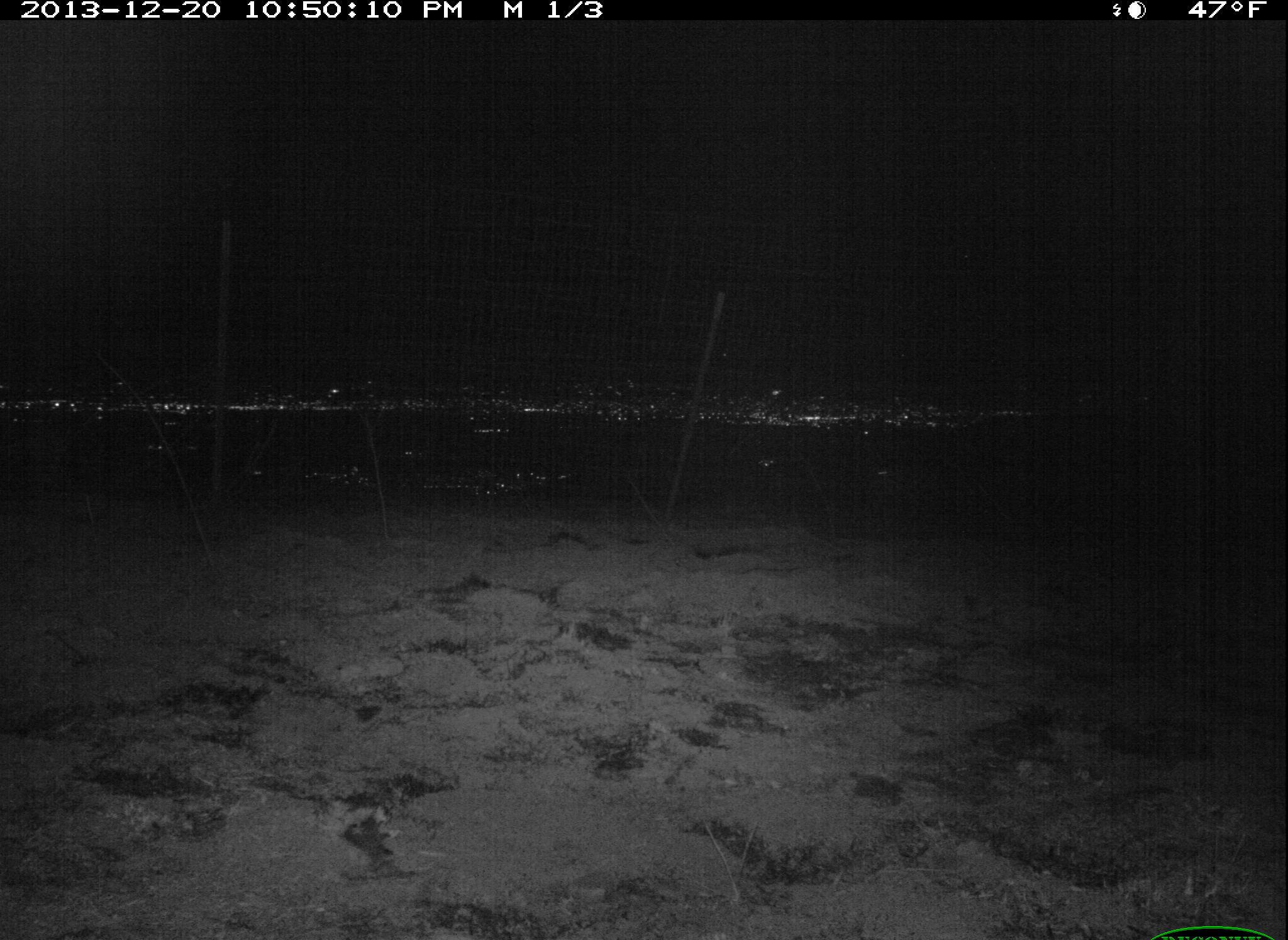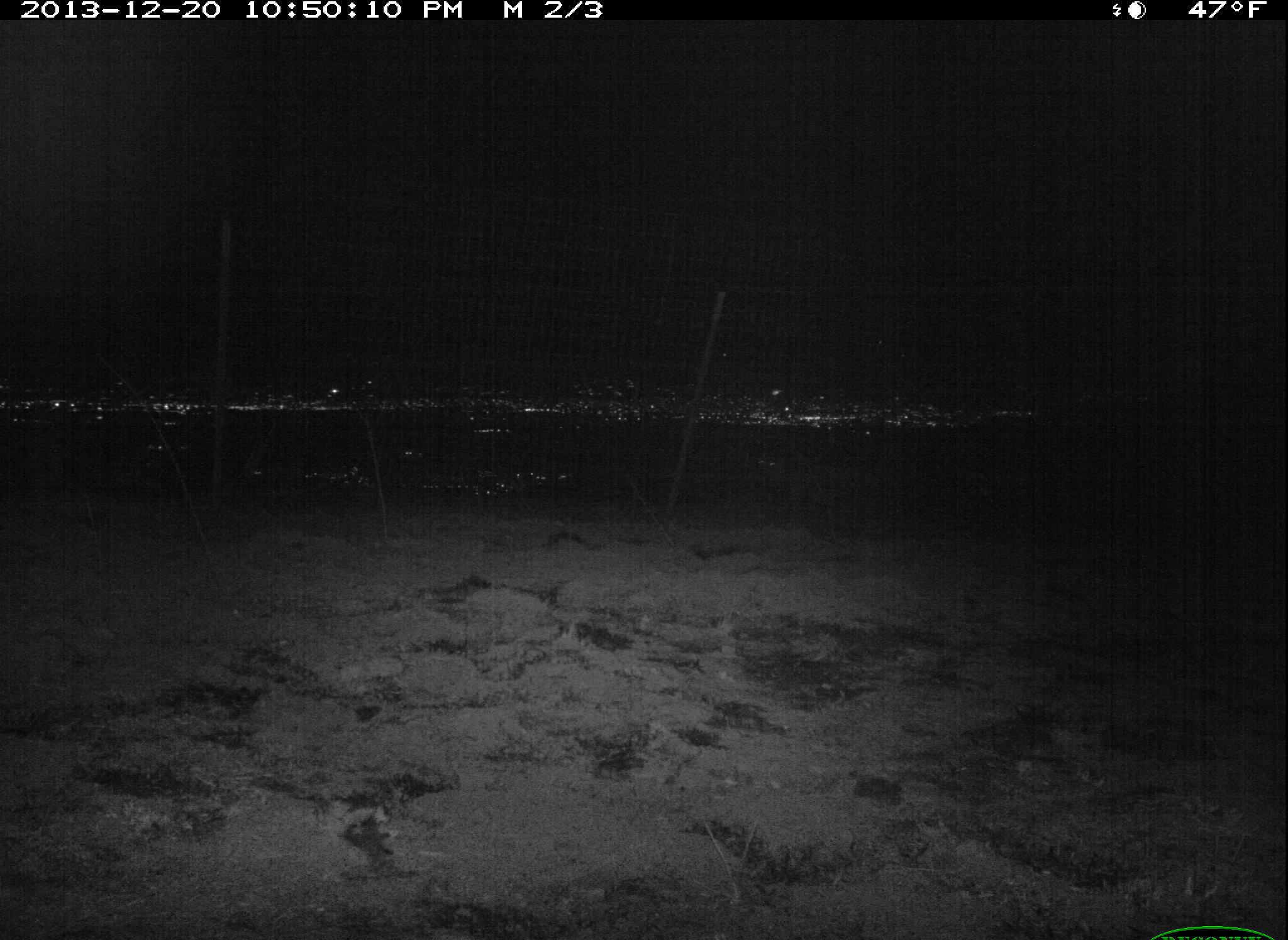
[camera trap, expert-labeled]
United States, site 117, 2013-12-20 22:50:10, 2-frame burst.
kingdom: Animalia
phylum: Chordata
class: Mammalia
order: Carnivora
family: Canidae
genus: Canis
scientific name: Canis latrans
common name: coyote